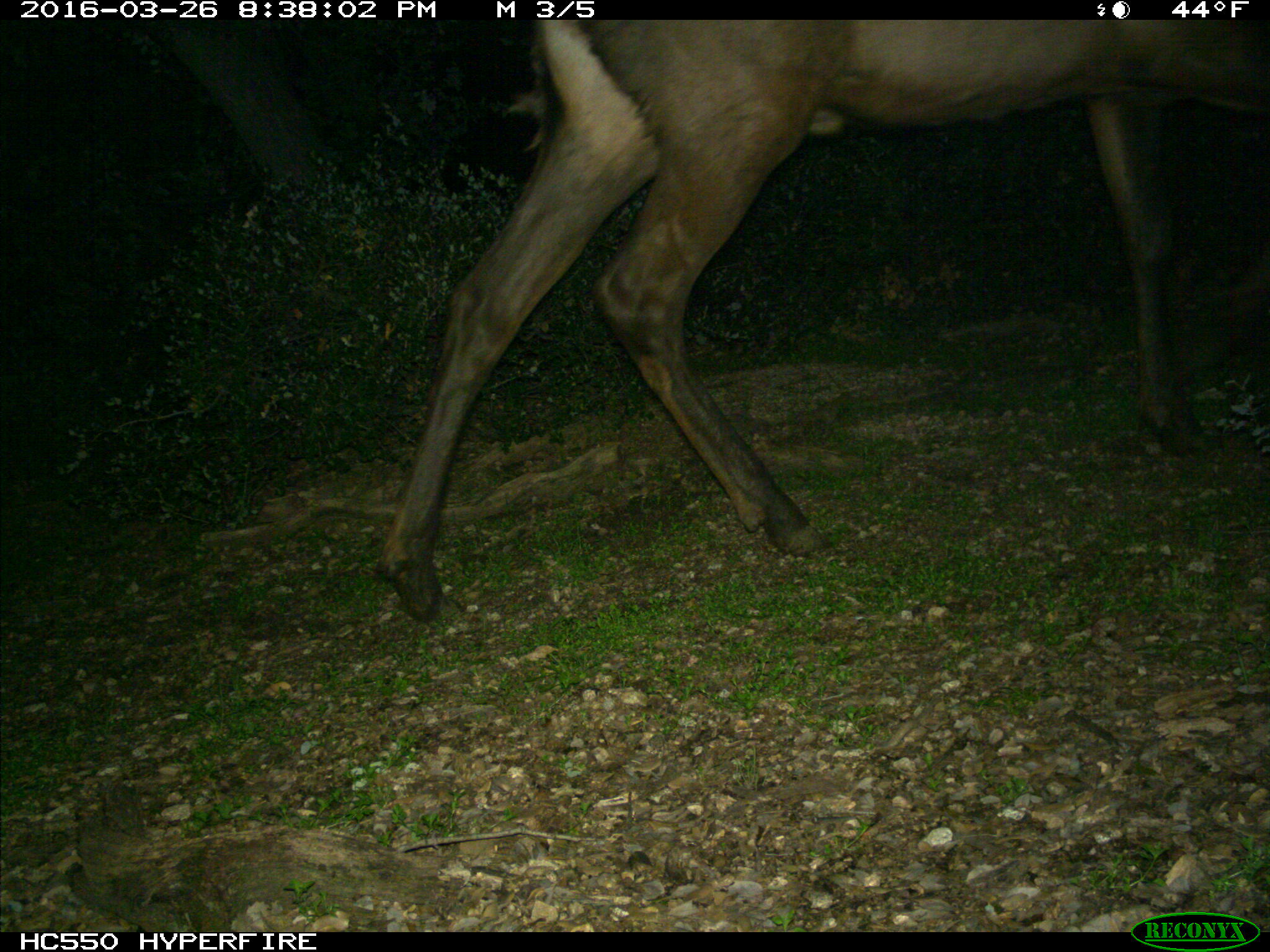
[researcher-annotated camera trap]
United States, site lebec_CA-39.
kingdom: Animalia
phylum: Chordata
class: Mammalia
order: Artiodactyla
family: Cervidae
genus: Cervus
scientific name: Cervus canadensis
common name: elk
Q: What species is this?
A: Cervus canadensis (elk).